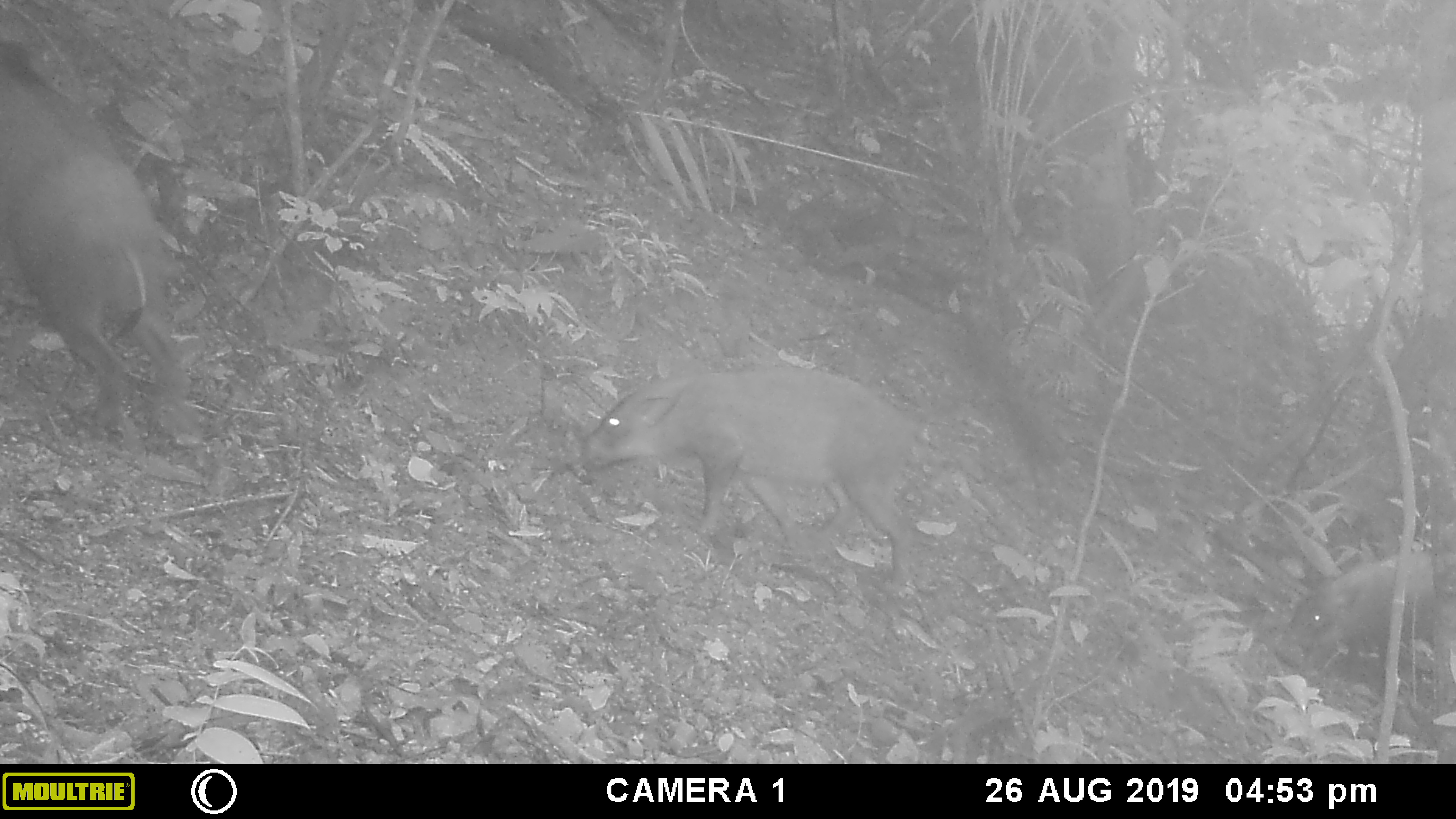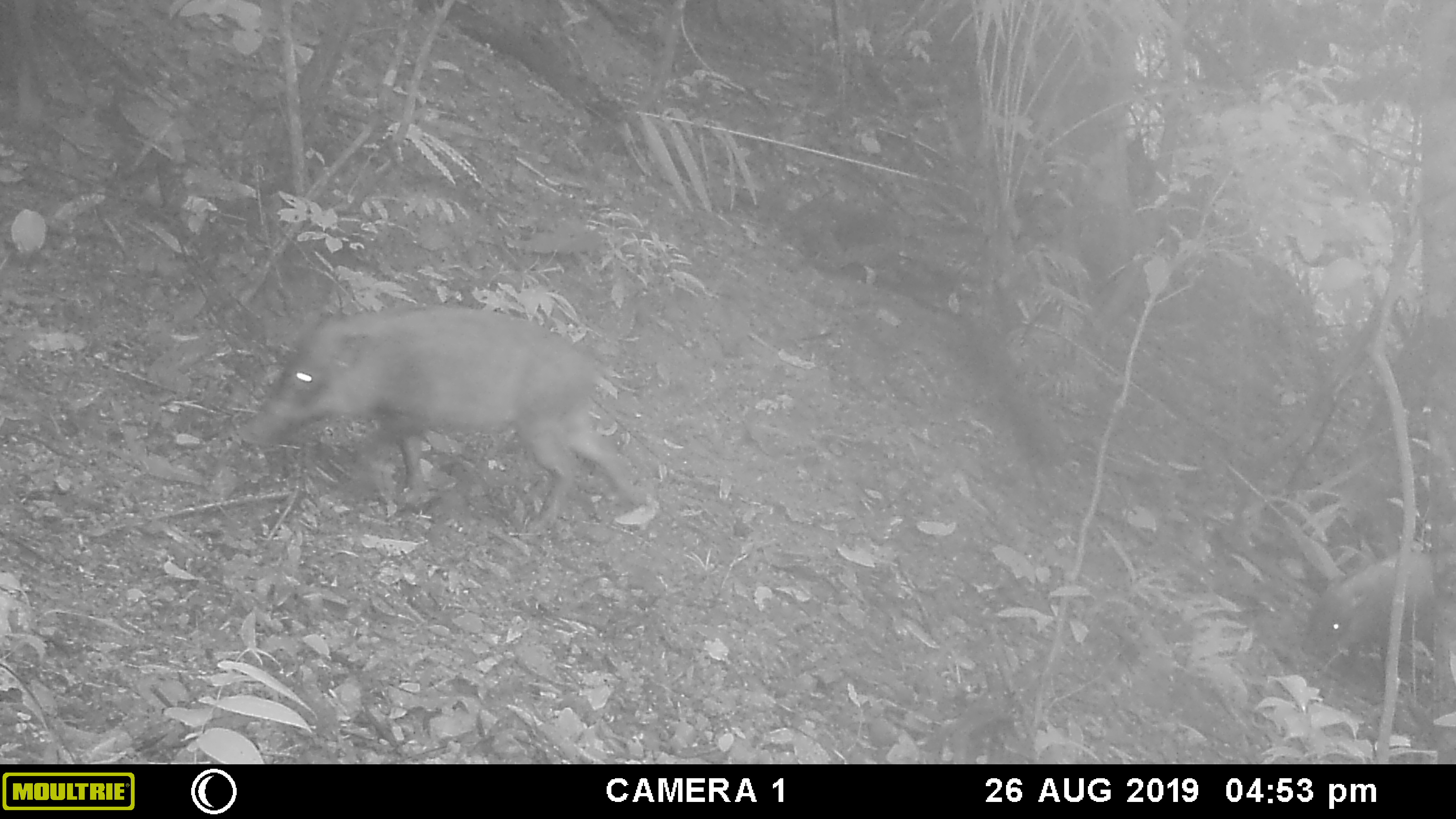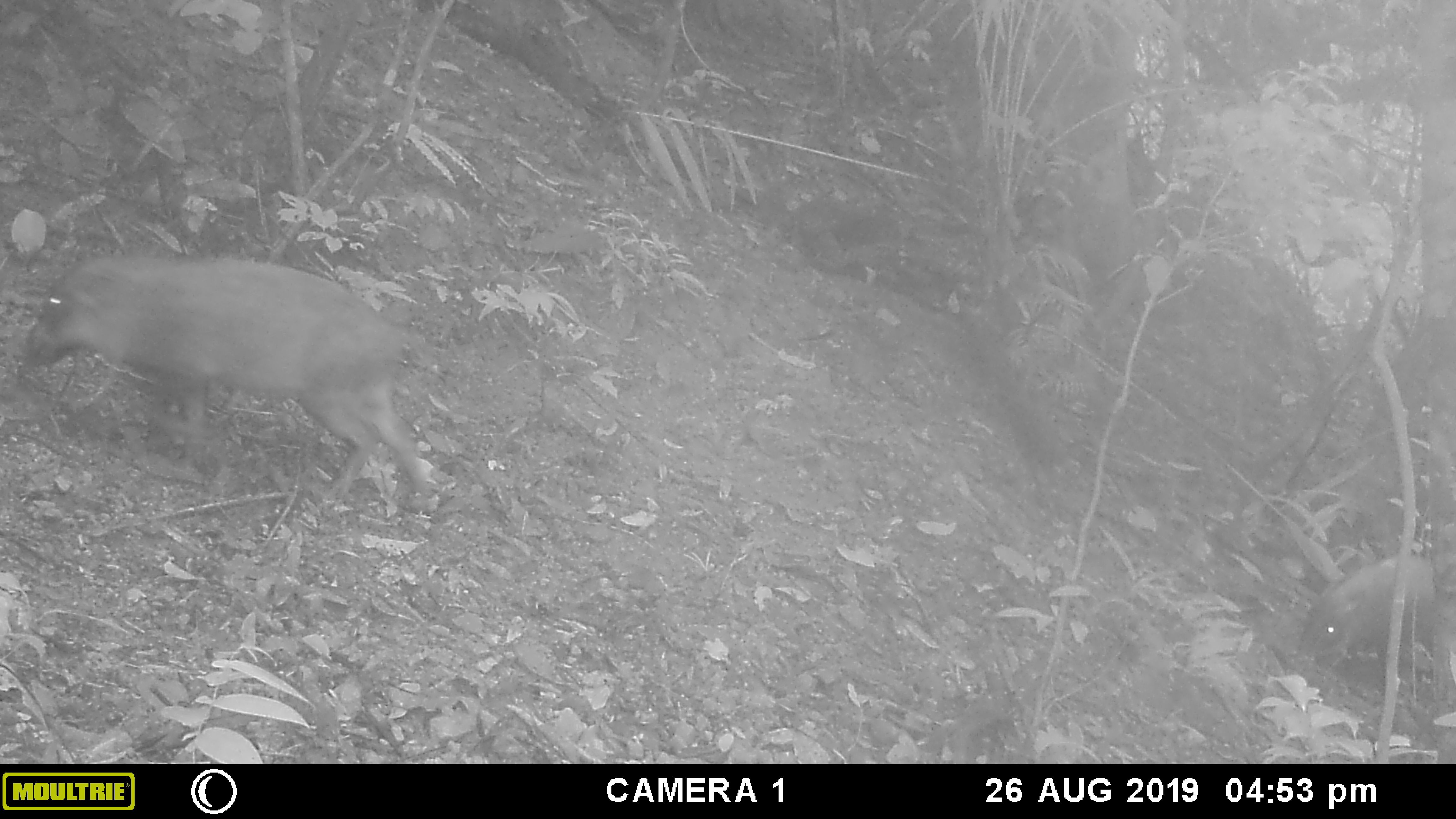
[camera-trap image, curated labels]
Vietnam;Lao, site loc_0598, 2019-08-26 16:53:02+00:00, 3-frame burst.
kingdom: Animalia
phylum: Chordata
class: Mammalia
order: Artiodactyla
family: Suidae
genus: Sus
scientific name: Sus scrofa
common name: eurasian wild pig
Eurasian wild pig (Sus scrofa). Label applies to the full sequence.